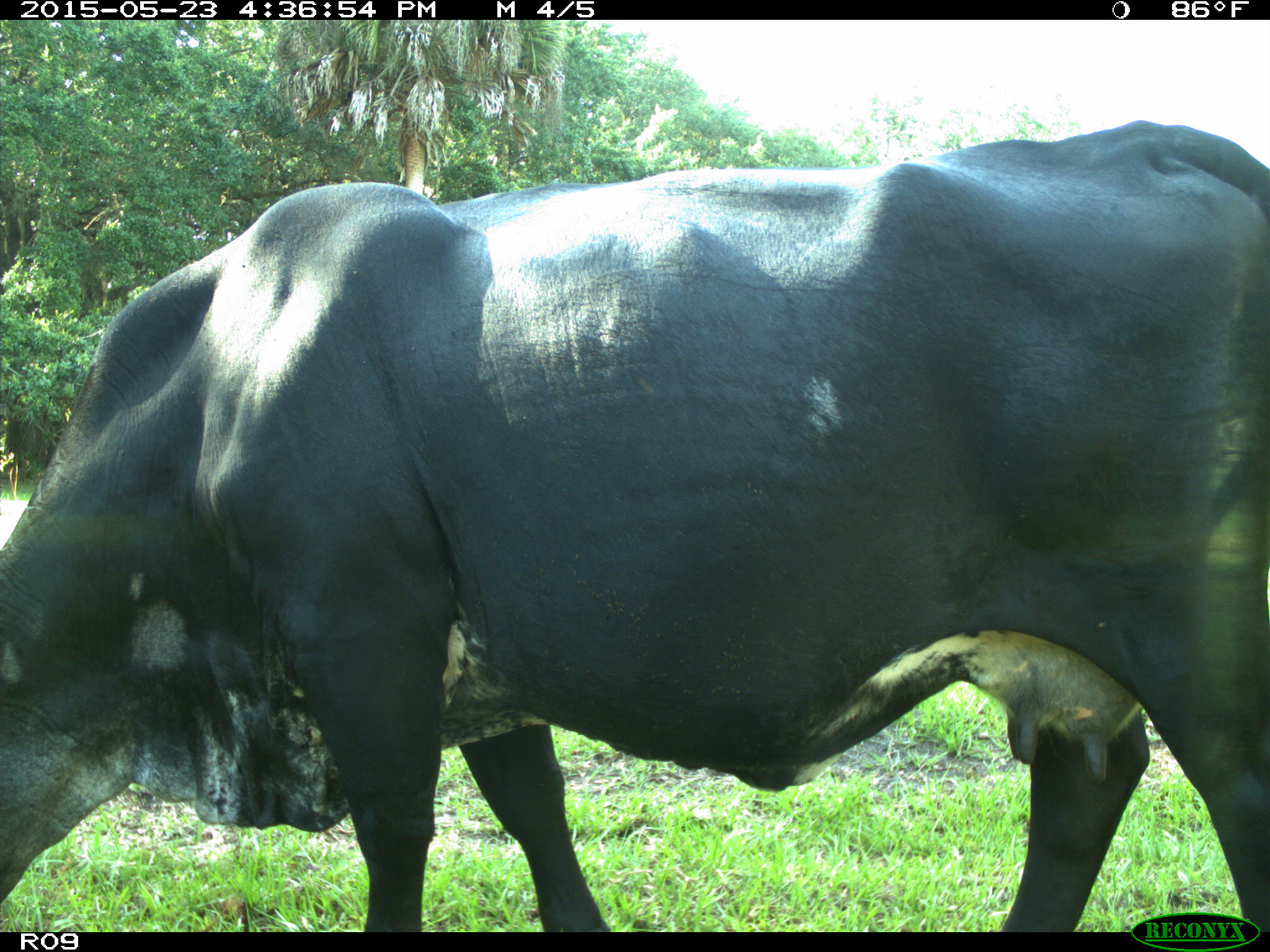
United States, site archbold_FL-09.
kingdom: Animalia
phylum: Chordata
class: Mammalia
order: Artiodactyla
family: Bovidae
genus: Bos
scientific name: Bos taurus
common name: domestic cow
Bos taurus (domestic cow).